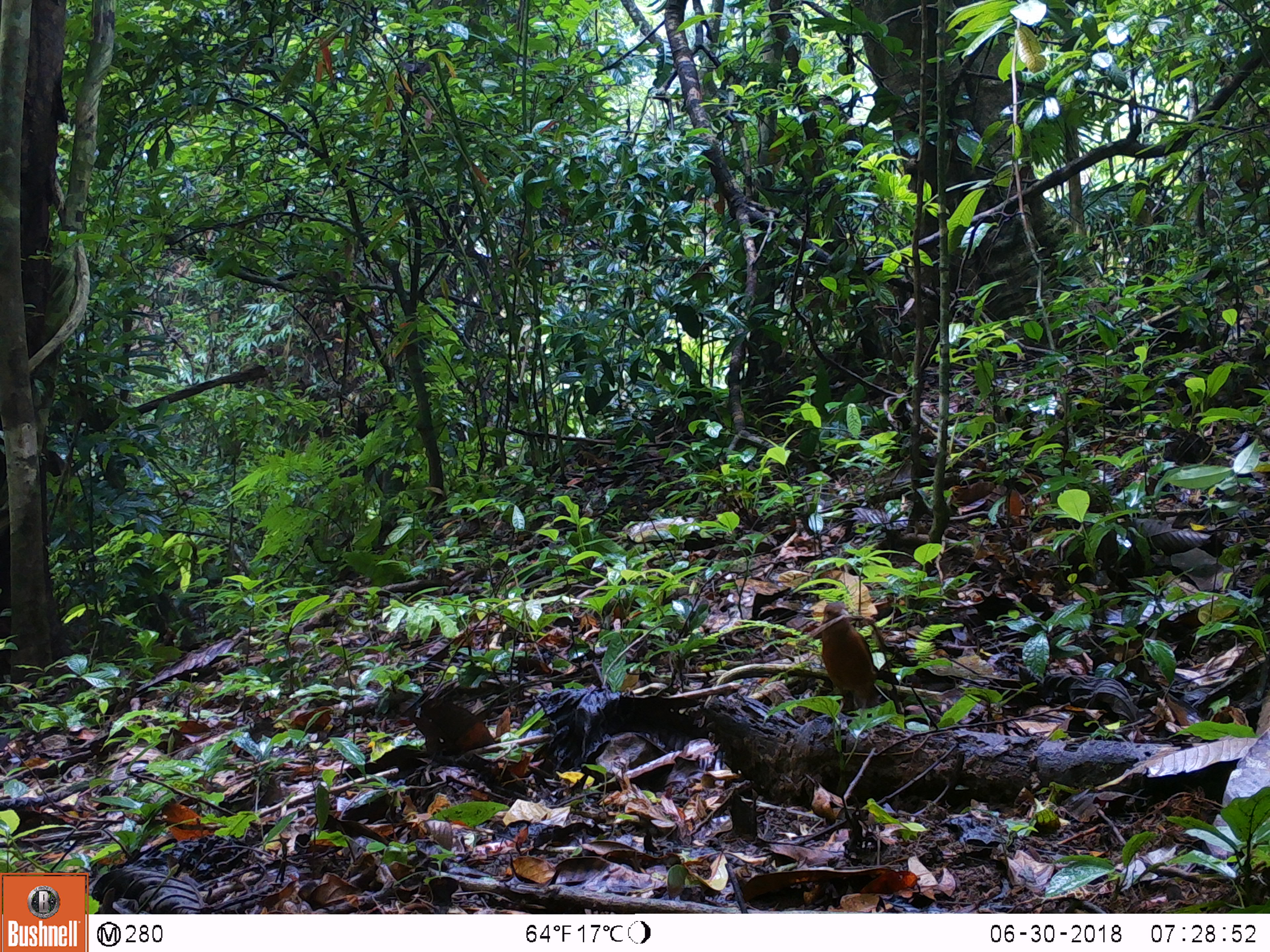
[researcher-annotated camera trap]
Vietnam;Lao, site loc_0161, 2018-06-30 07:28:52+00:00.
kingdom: Animalia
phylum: Chordata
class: Aves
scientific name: Aves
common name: bird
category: unidentified bird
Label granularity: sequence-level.